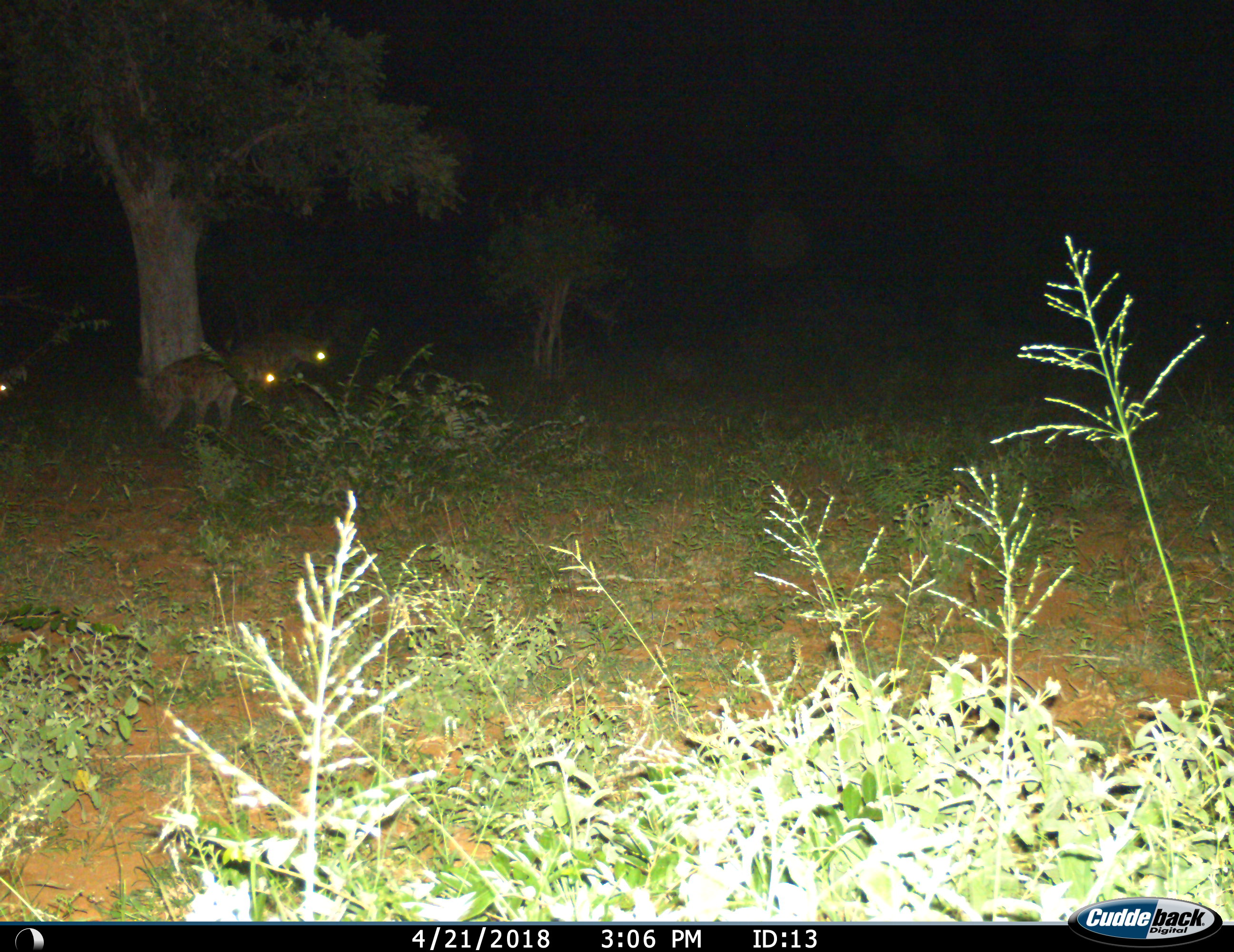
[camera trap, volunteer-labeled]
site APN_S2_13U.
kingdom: Animalia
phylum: Chordata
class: Mammalia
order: Carnivora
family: Hyaenidae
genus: Crocuta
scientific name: Crocuta crocuta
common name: spotted hyena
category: hyenaspotted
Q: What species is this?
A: Hyenaspotted (spotted hyena) (Crocuta crocuta).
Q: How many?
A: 3.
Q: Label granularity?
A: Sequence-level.